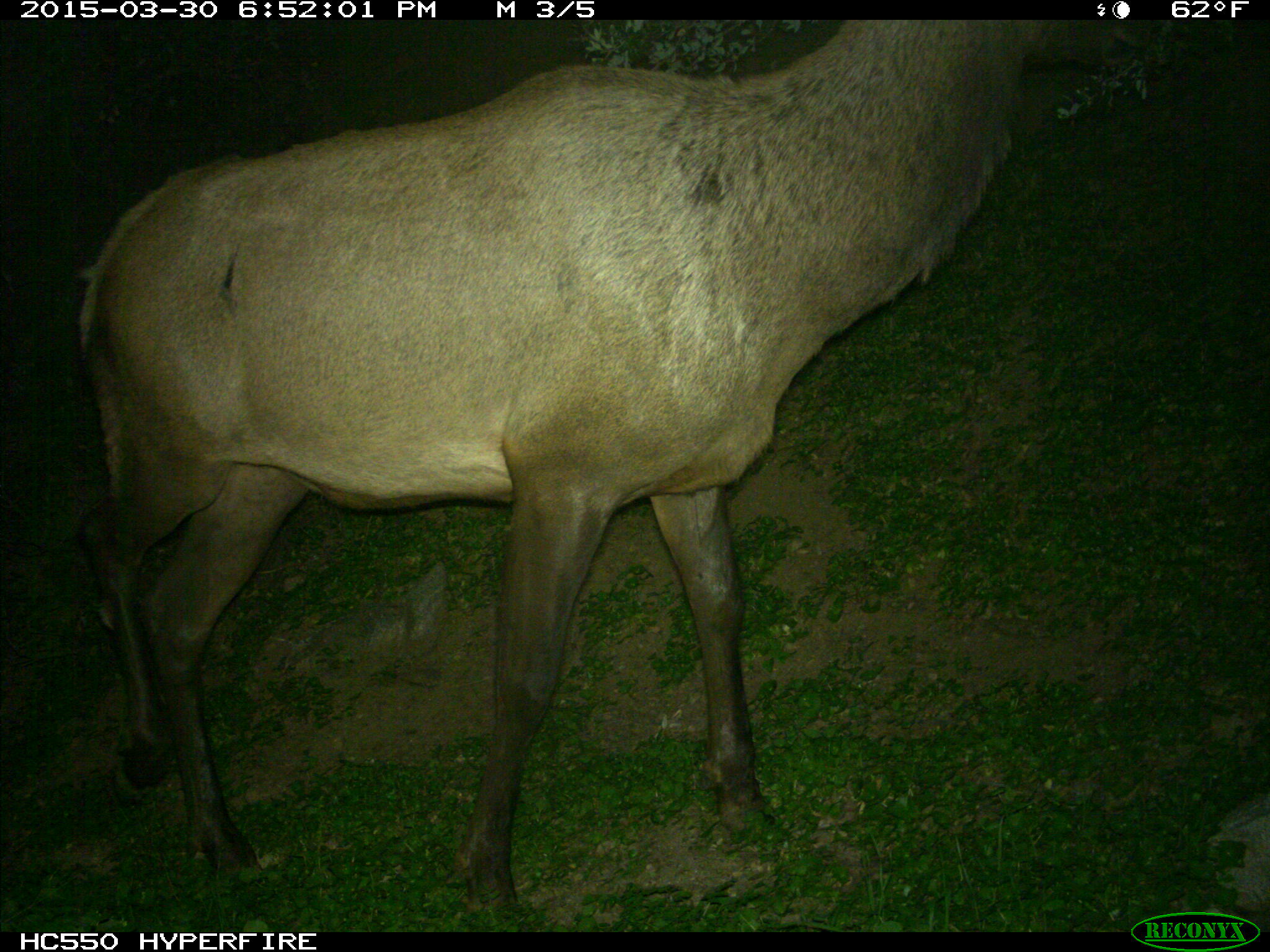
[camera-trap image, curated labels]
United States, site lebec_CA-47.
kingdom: Animalia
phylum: Chordata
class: Mammalia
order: Artiodactyla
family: Cervidae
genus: Cervus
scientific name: Cervus canadensis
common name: elk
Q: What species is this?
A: Cervus canadensis (elk).